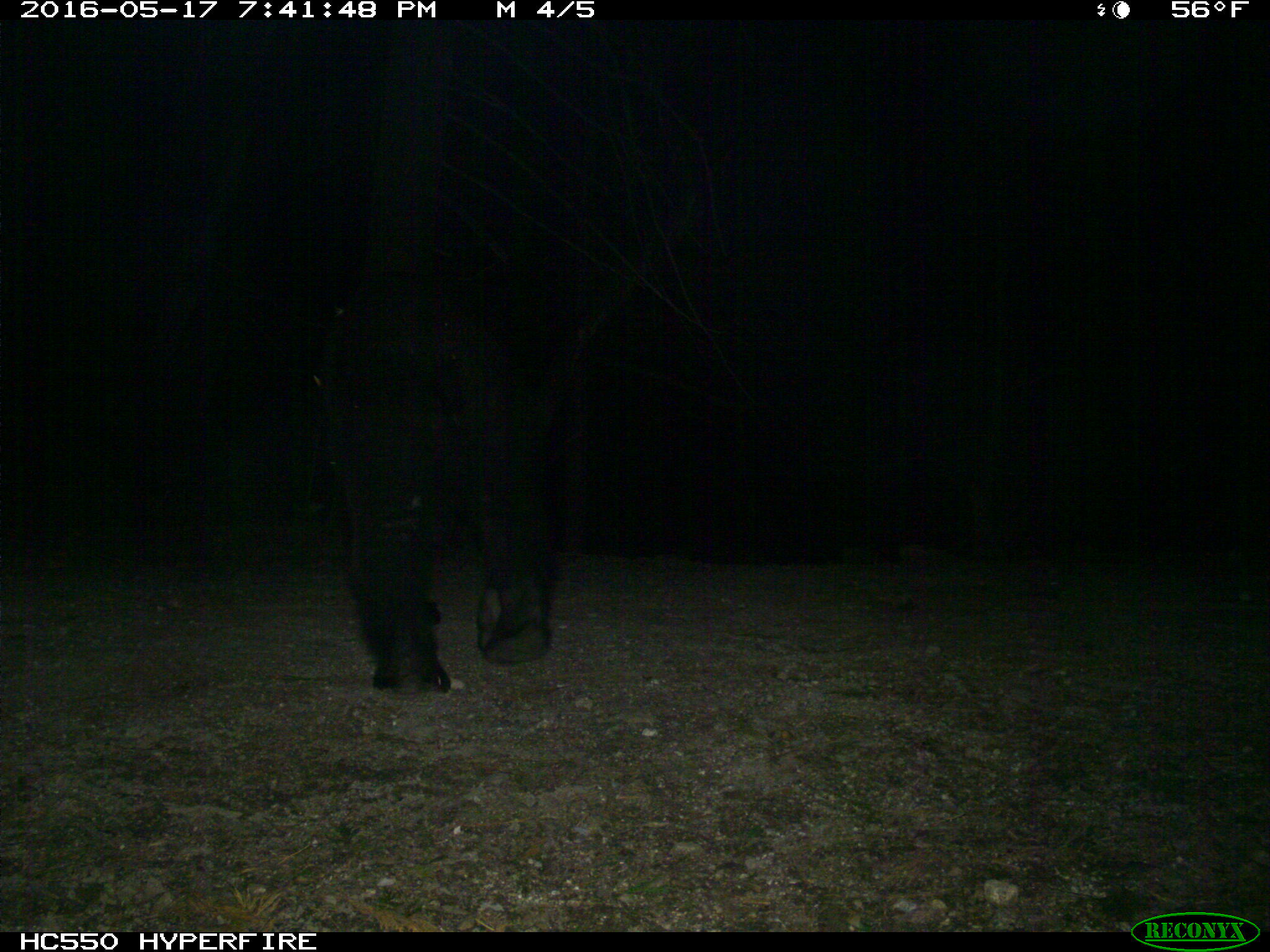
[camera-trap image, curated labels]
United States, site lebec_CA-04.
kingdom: Animalia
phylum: Chordata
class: Mammalia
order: Carnivora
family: Ursidae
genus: Ursus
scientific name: Ursus americanus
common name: american black bear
Ursus americanus (american black bear).